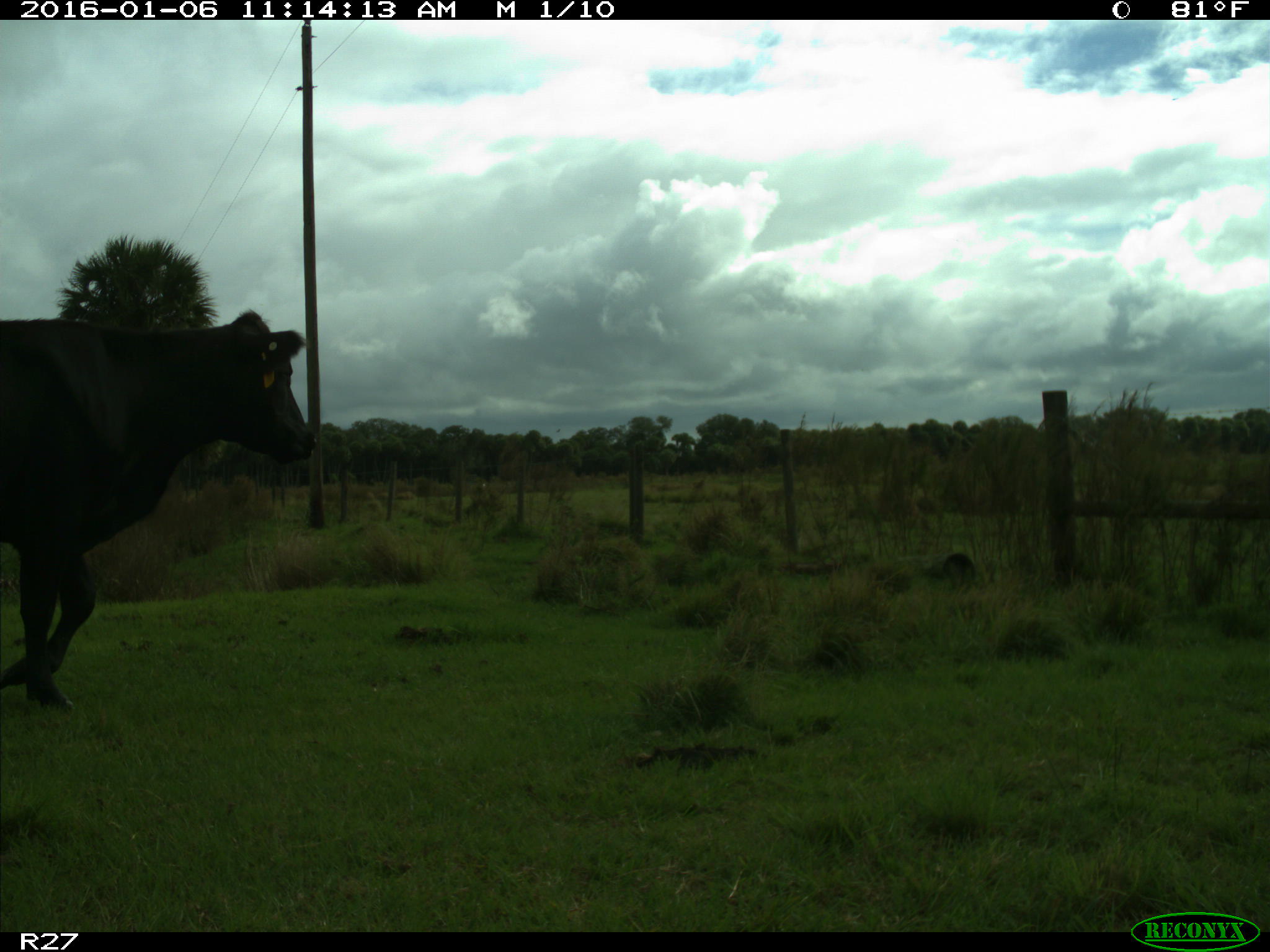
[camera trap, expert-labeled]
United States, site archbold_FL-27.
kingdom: Animalia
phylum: Chordata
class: Mammalia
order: Artiodactyla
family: Bovidae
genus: Bos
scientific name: Bos taurus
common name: domestic cow